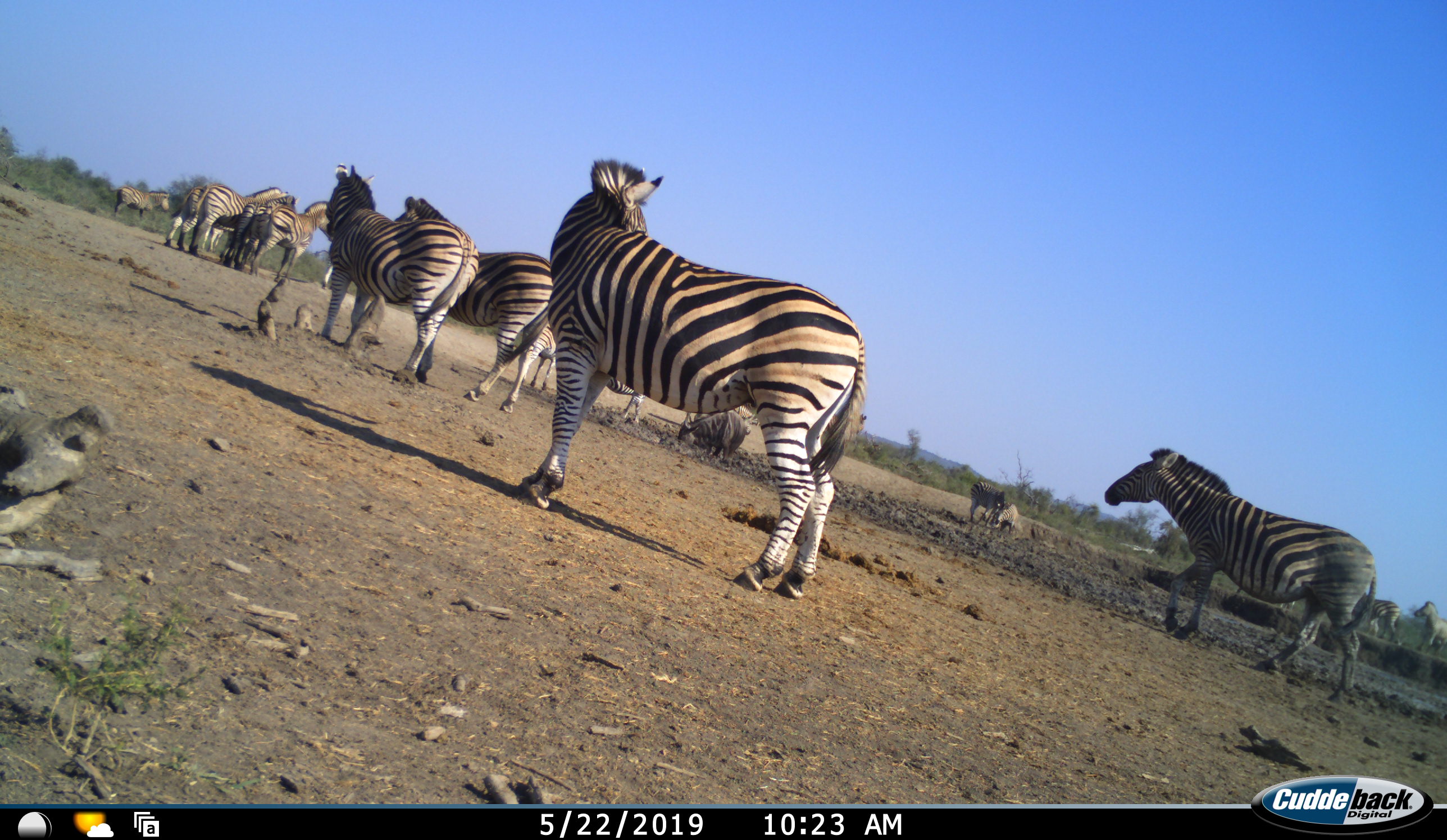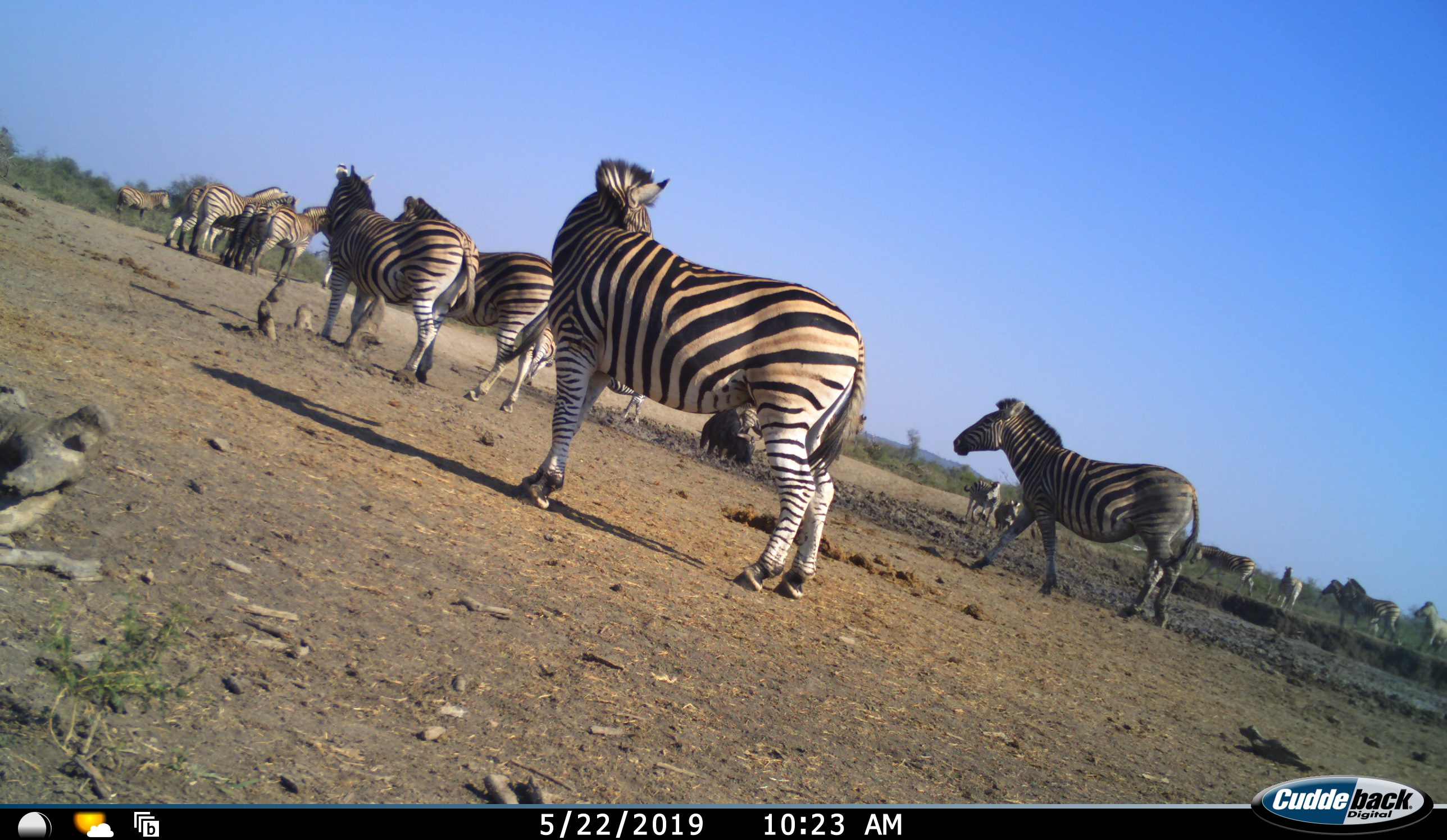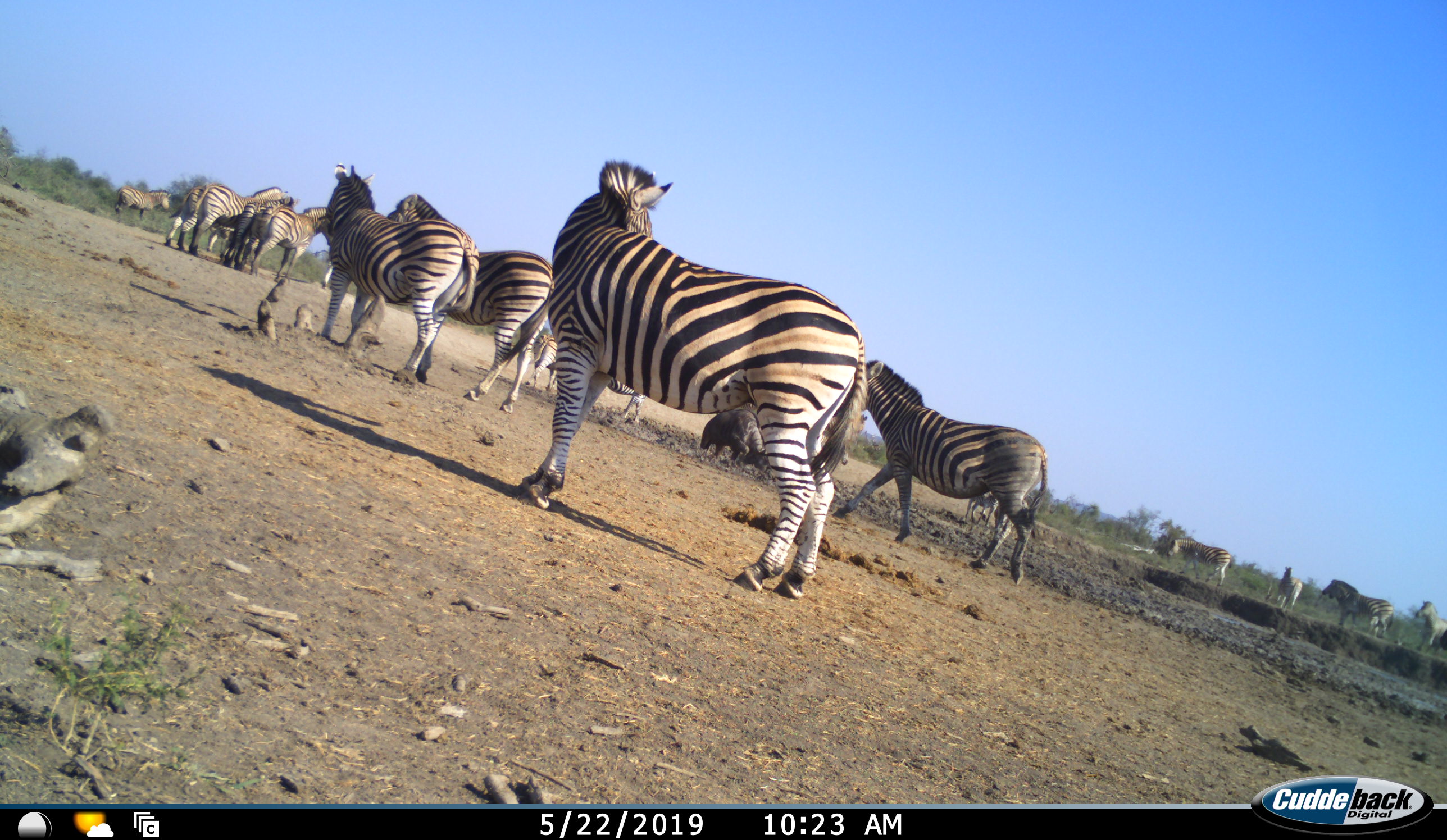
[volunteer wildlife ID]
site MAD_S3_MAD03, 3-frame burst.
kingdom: Animalia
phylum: Chordata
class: Mammalia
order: Perissodactyla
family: Equidae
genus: Equus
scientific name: Equus quagga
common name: plains zebra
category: zebraplains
Zebraplains (plains zebra) (Equus quagga), count 11-50. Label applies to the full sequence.